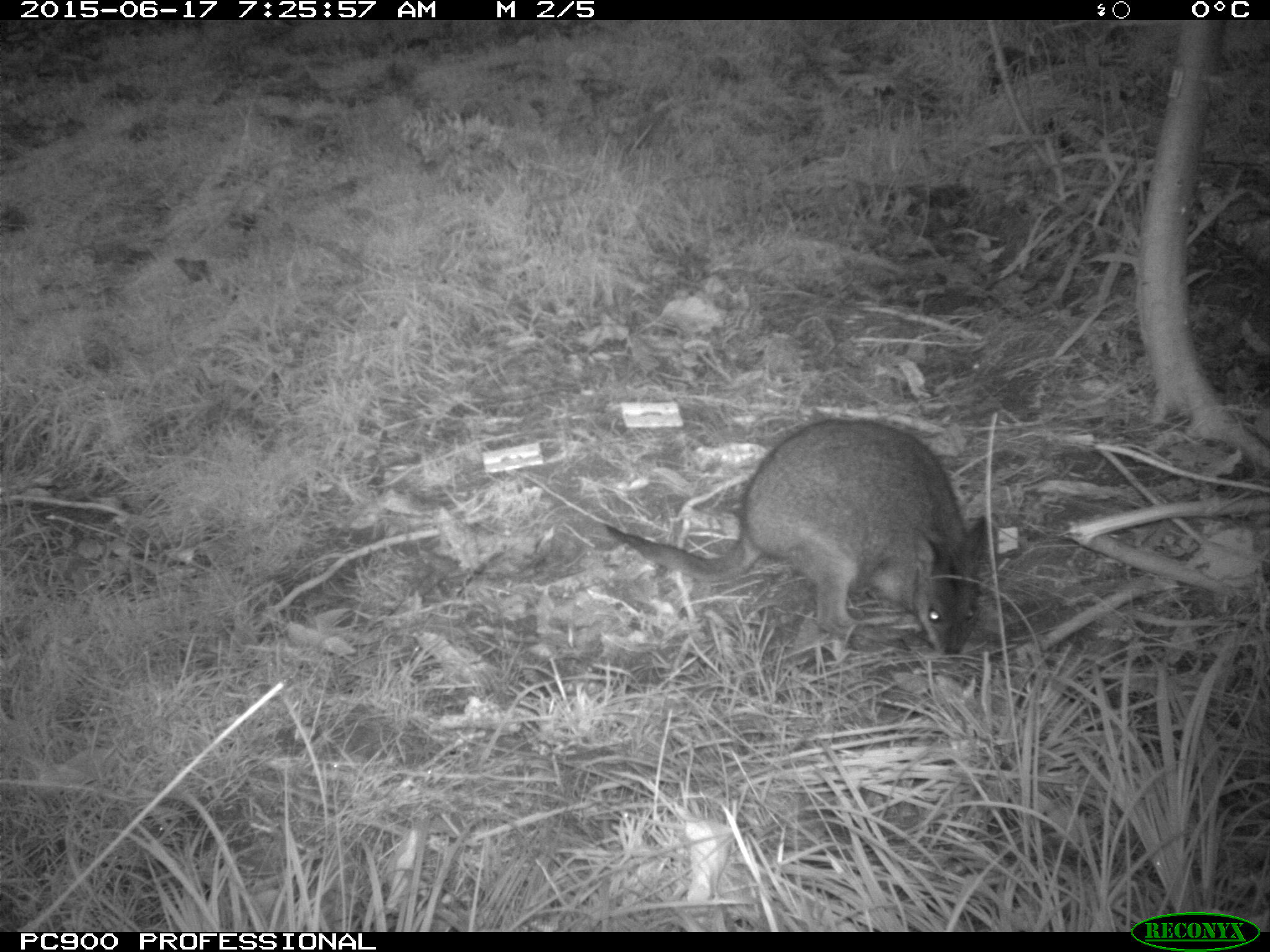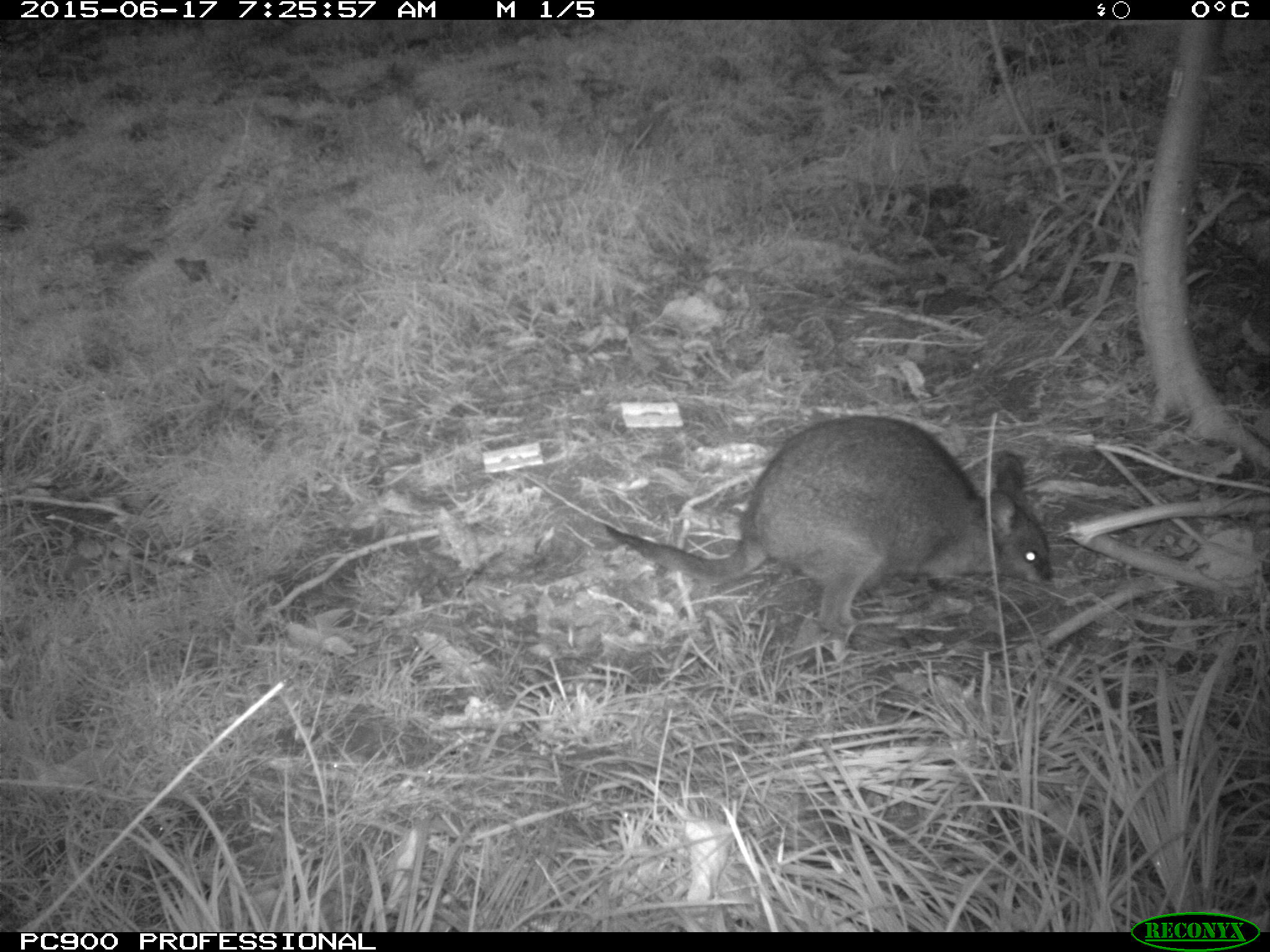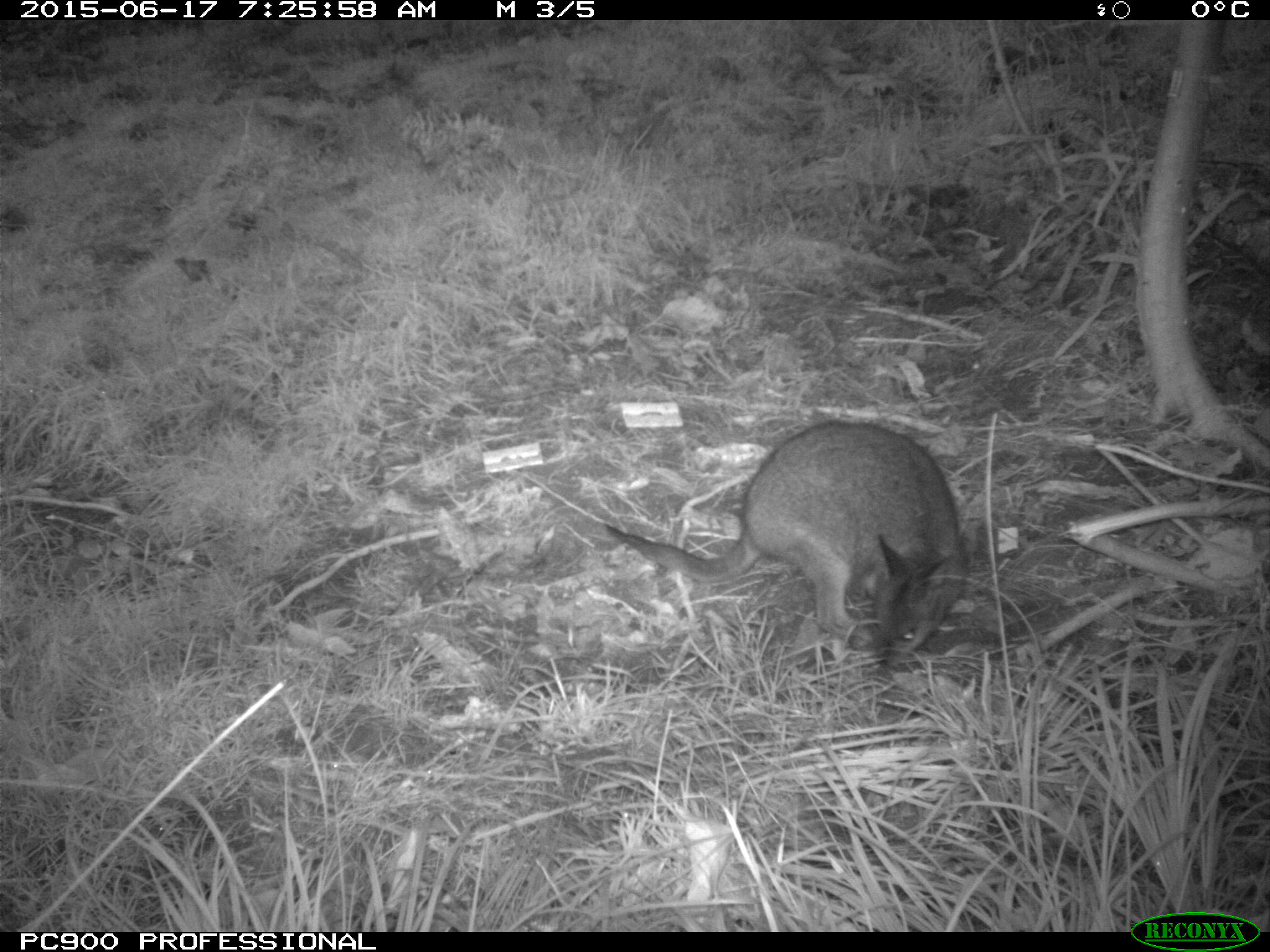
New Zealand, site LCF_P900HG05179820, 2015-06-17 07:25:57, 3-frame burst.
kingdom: Animalia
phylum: Chordata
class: Mammalia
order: Diprotodontia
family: Macropodidae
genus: Notamacropus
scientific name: Notamacropus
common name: wallaby